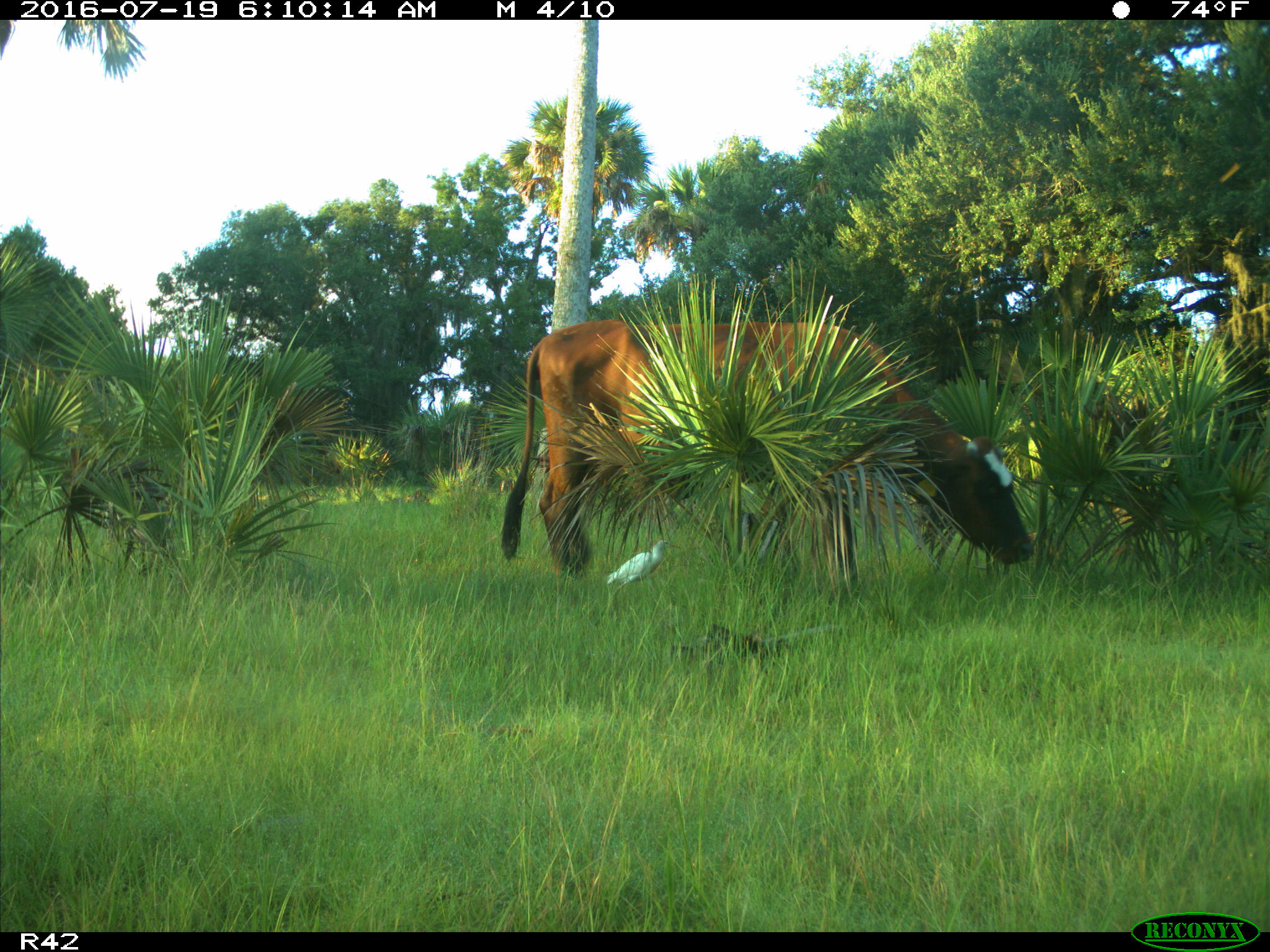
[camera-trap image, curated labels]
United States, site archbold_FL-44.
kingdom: Animalia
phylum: Chordata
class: Mammalia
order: Artiodactyla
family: Bovidae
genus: Bos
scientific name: Bos taurus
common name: domestic cow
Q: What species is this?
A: Bos taurus (domestic cow).